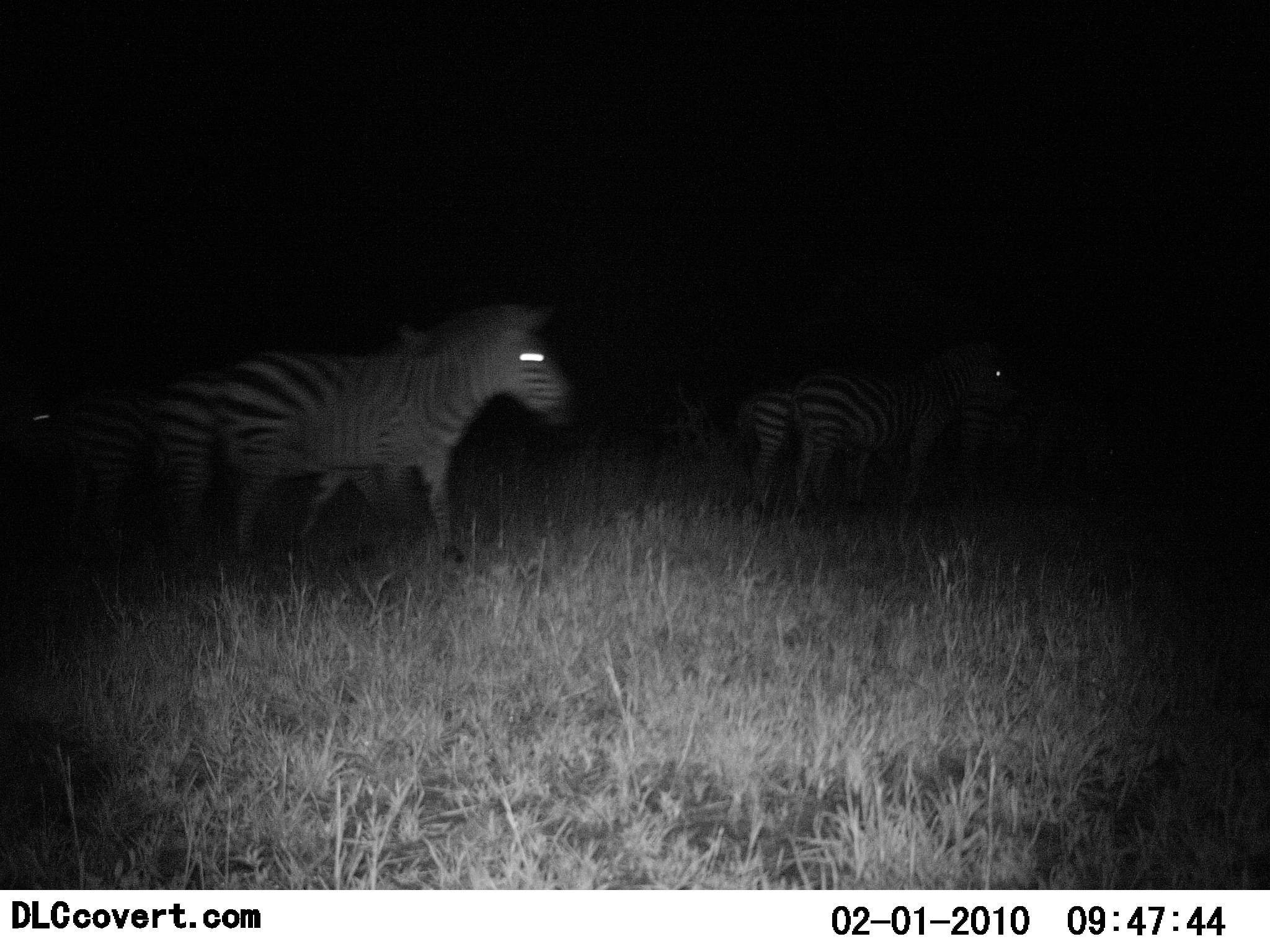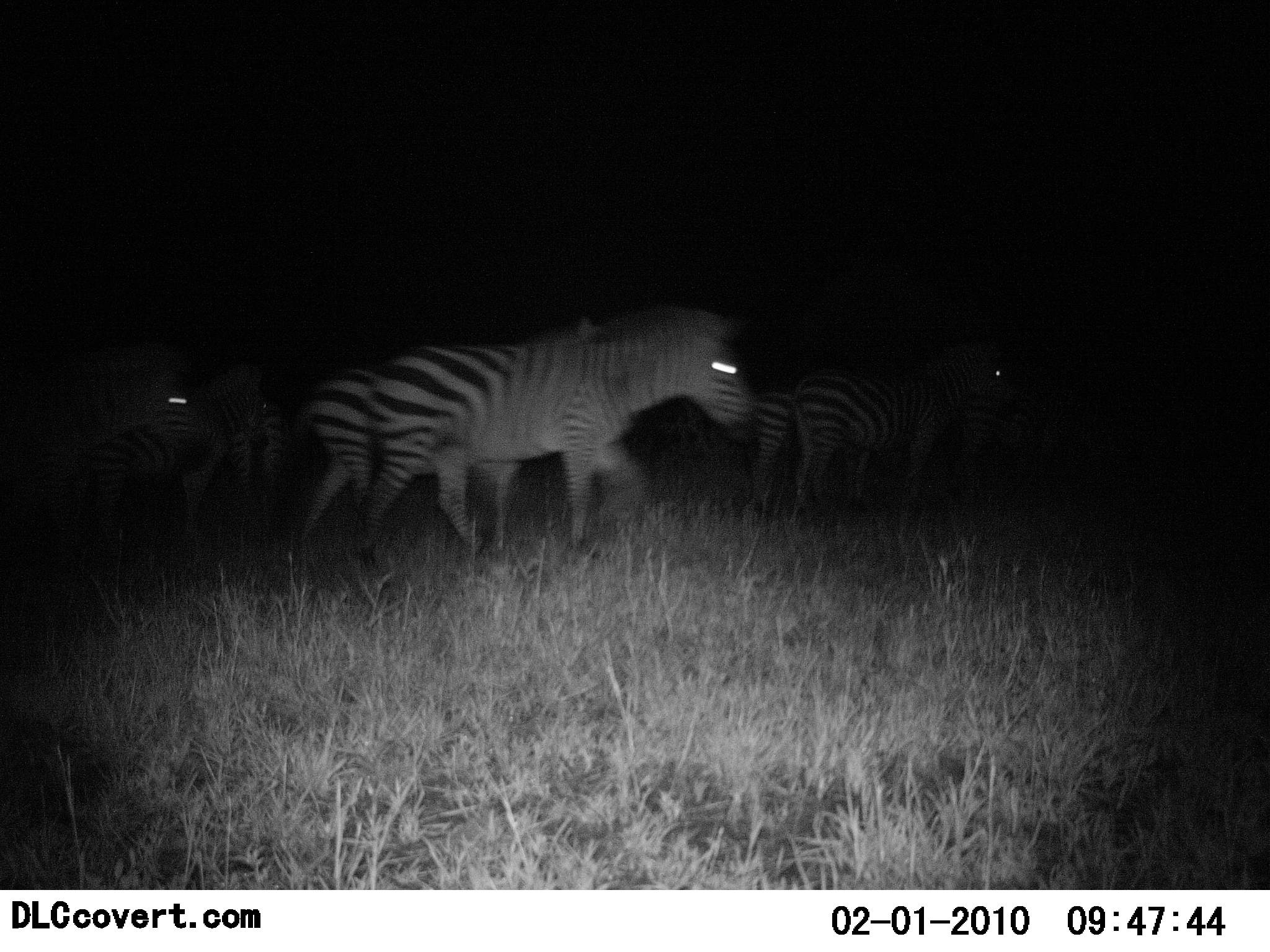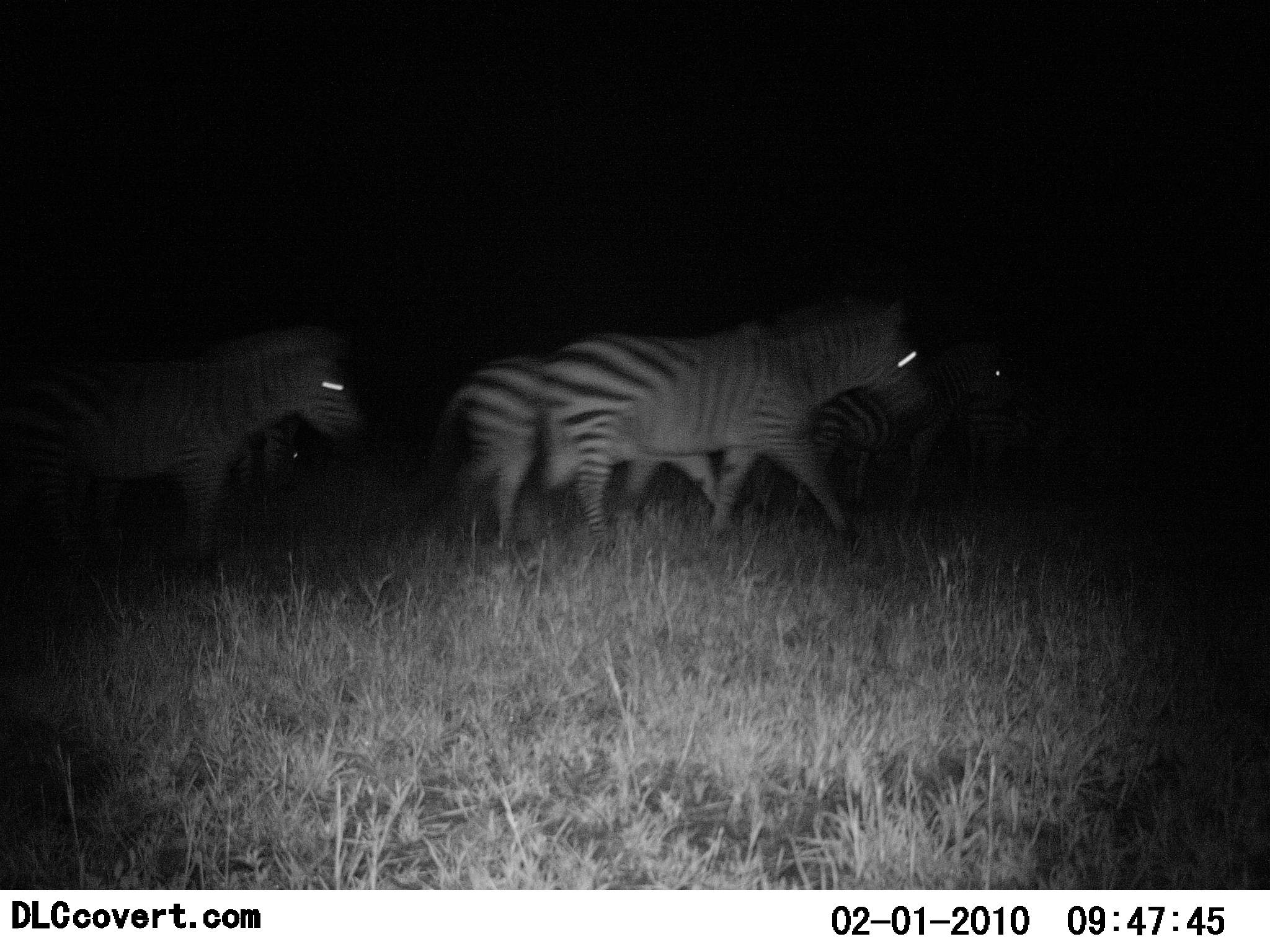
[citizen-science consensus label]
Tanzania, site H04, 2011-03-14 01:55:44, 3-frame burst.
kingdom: Animalia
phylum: Chordata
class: Mammalia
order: Perissodactyla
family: Equidae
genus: Equus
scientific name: Equus quagga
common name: plains zebra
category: zebra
Zebra (plains zebra) (Equus quagga), count 6. Behavior (volunteer vote fractions): standing 55%, resting 9%, moving 100%, interacting 0%. Young present (vote fraction): 9%. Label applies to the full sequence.